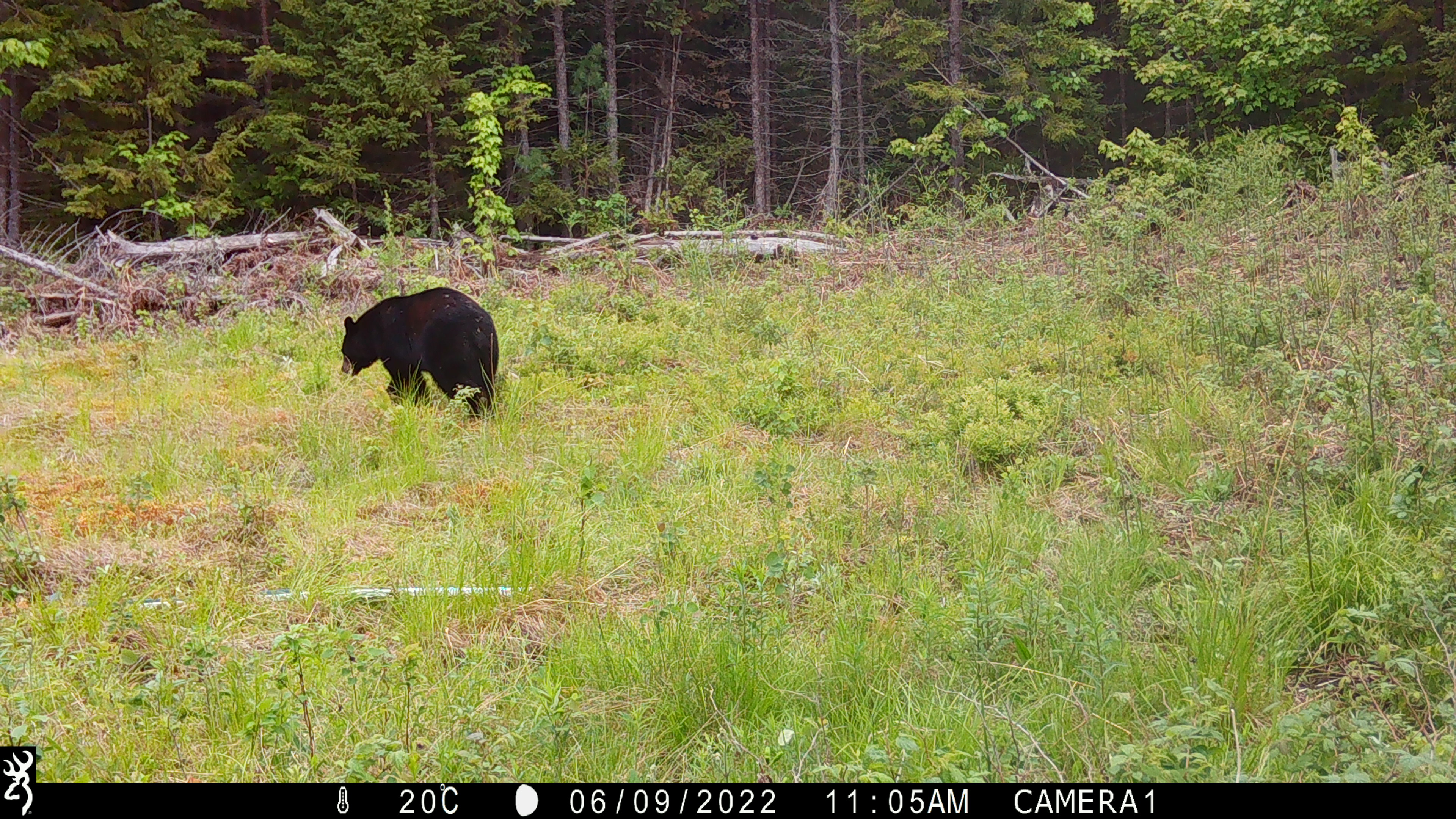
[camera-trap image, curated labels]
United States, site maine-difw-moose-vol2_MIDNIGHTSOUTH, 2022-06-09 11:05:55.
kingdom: Animalia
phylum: Chordata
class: Mammalia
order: Carnivora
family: Ursidae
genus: Ursus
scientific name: Ursus americanus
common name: black bear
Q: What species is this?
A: Black bear (Ursus americanus).